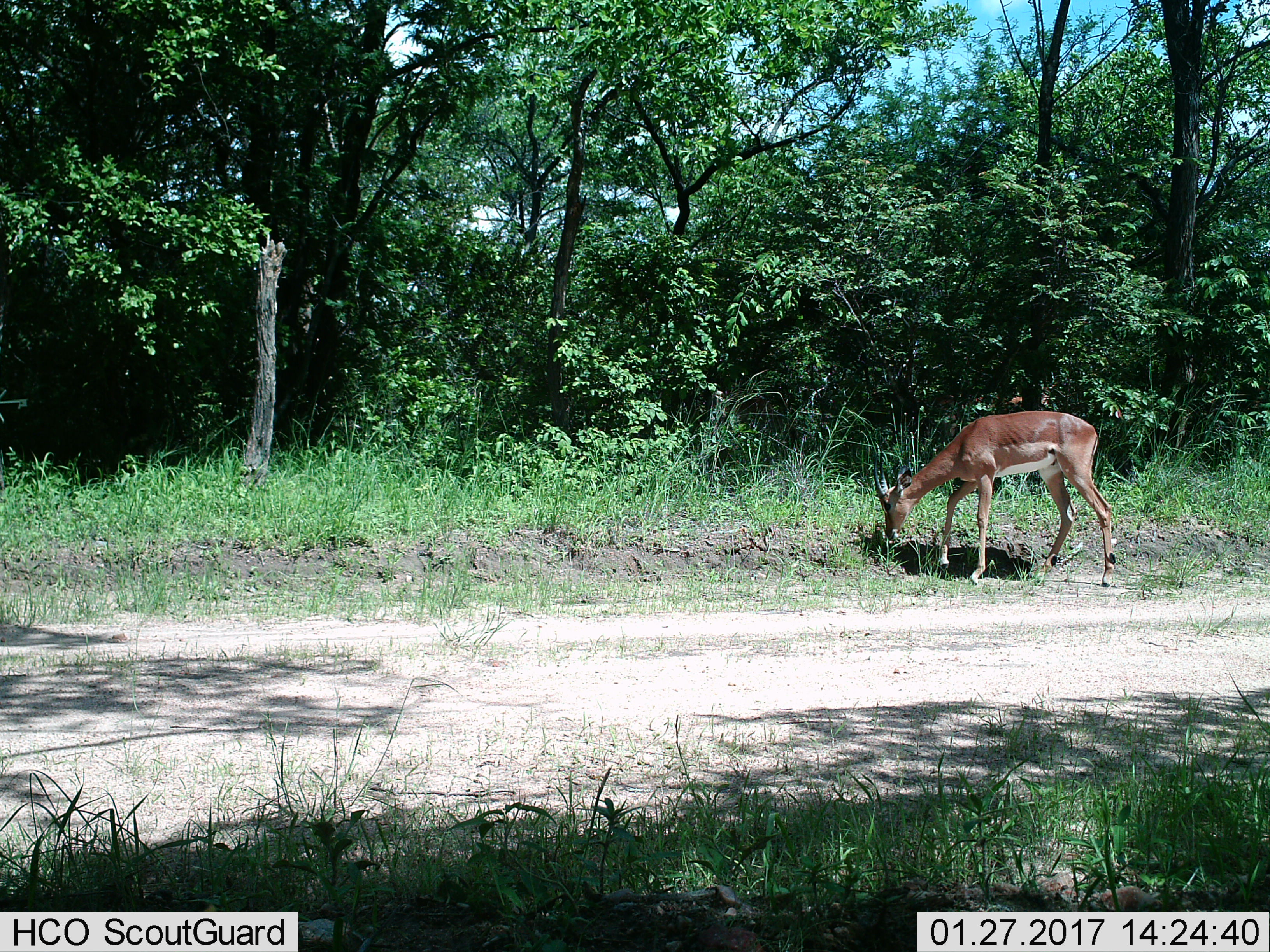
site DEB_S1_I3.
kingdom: Animalia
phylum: Chordata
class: Mammalia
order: Artiodactyla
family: Bovidae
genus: Aepyceros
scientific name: Aepyceros melampus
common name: impala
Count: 1.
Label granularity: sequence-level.